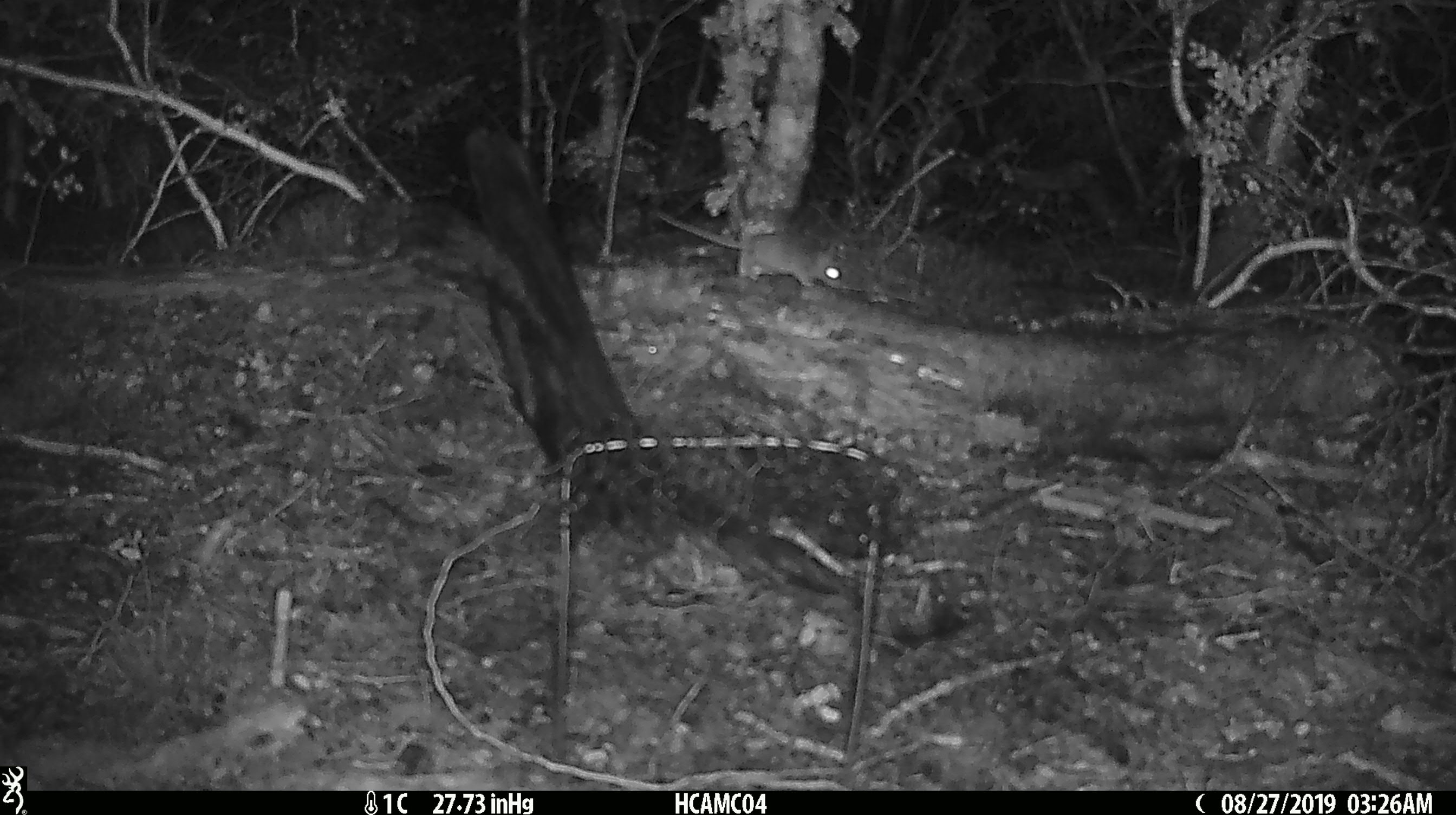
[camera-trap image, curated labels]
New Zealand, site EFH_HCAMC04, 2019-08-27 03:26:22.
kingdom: Animalia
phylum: Chordata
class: Mammalia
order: Rodentia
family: Muridae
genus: Mus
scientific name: Mus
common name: mouse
Mouse (Mus).